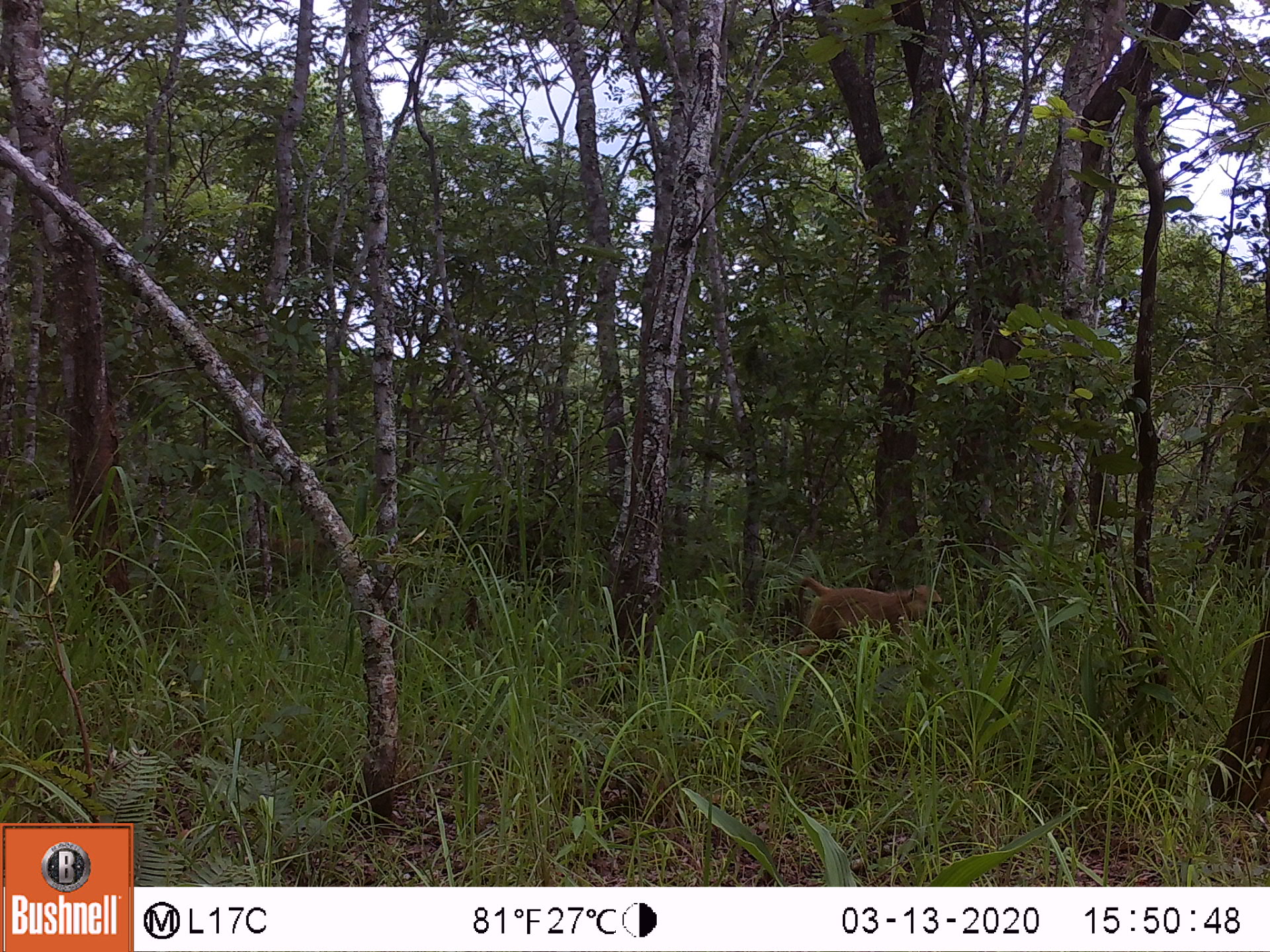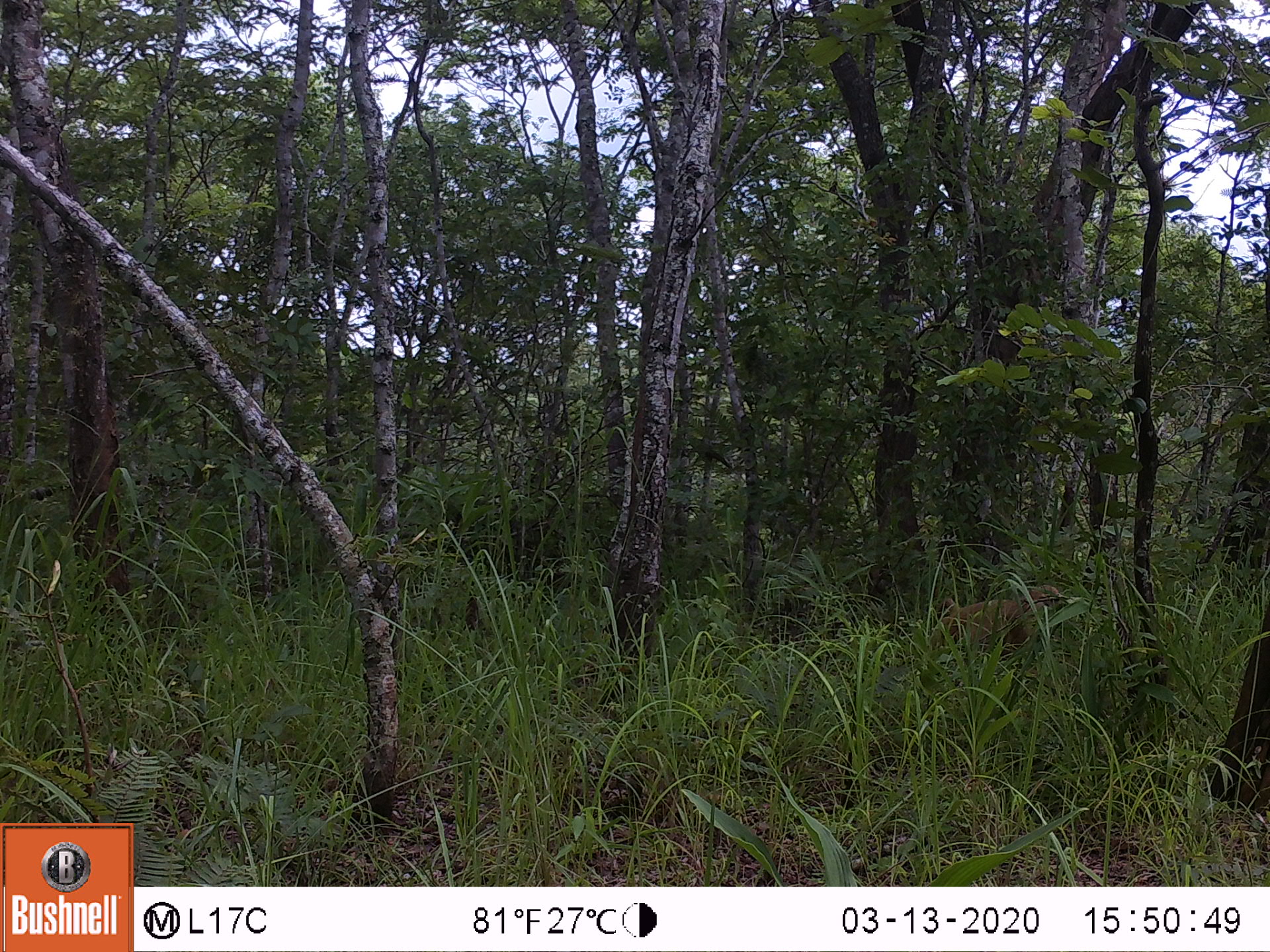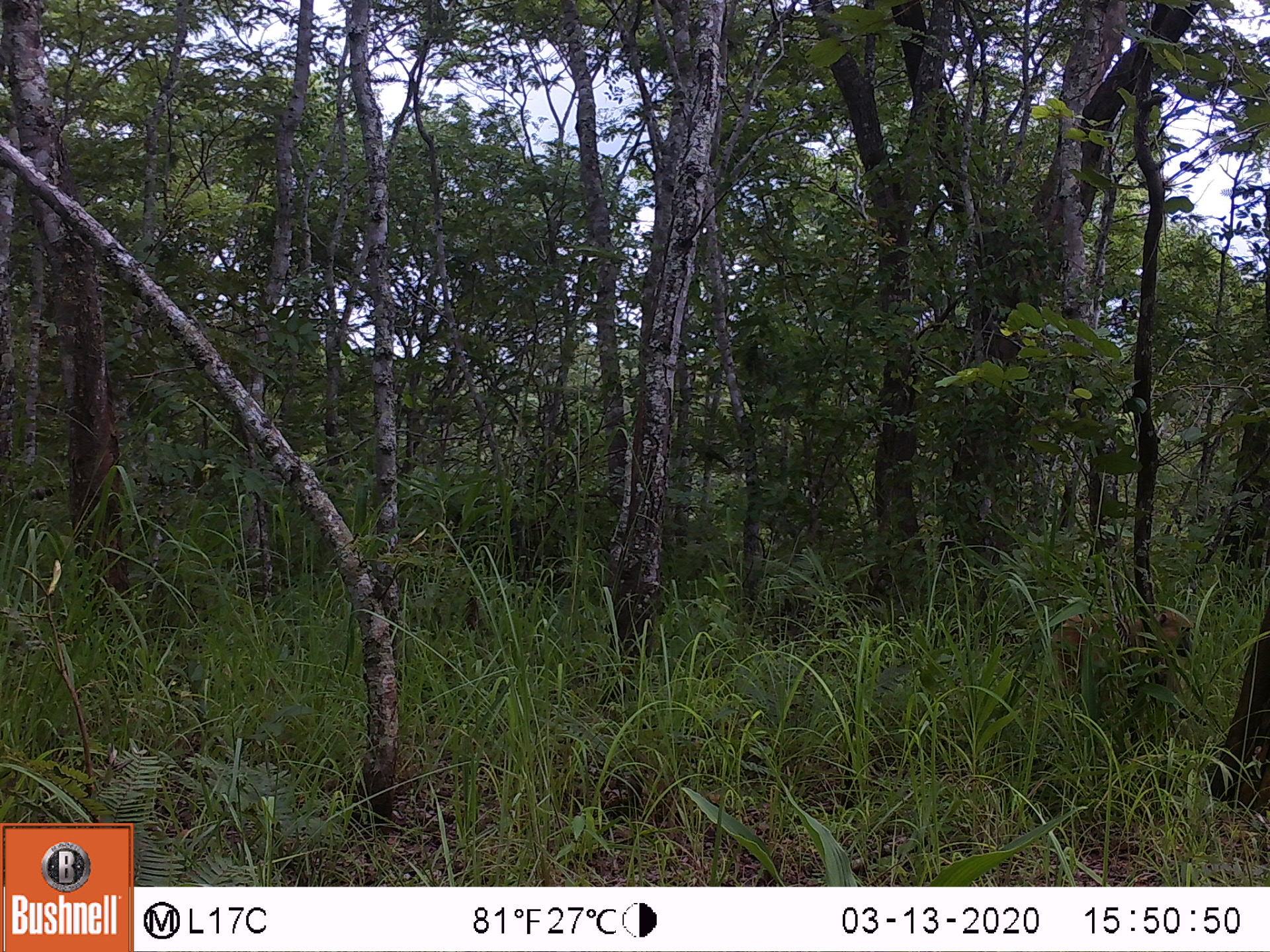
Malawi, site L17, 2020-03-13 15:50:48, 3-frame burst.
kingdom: Animalia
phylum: Chordata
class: Mammalia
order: Primates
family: Cercopithecidae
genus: Papio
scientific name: Papio cynocephalus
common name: yellow baboon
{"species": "yellow baboon (Papio cynocephalus)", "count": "1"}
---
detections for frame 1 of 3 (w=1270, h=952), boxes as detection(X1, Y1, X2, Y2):
yellow baboon: detection(788, 576, 947, 667)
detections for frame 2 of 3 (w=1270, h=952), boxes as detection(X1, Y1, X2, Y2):
yellow baboon: detection(913, 580, 1063, 667)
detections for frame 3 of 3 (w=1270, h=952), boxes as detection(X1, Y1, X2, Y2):
yellow baboon: detection(1031, 605, 1196, 714)